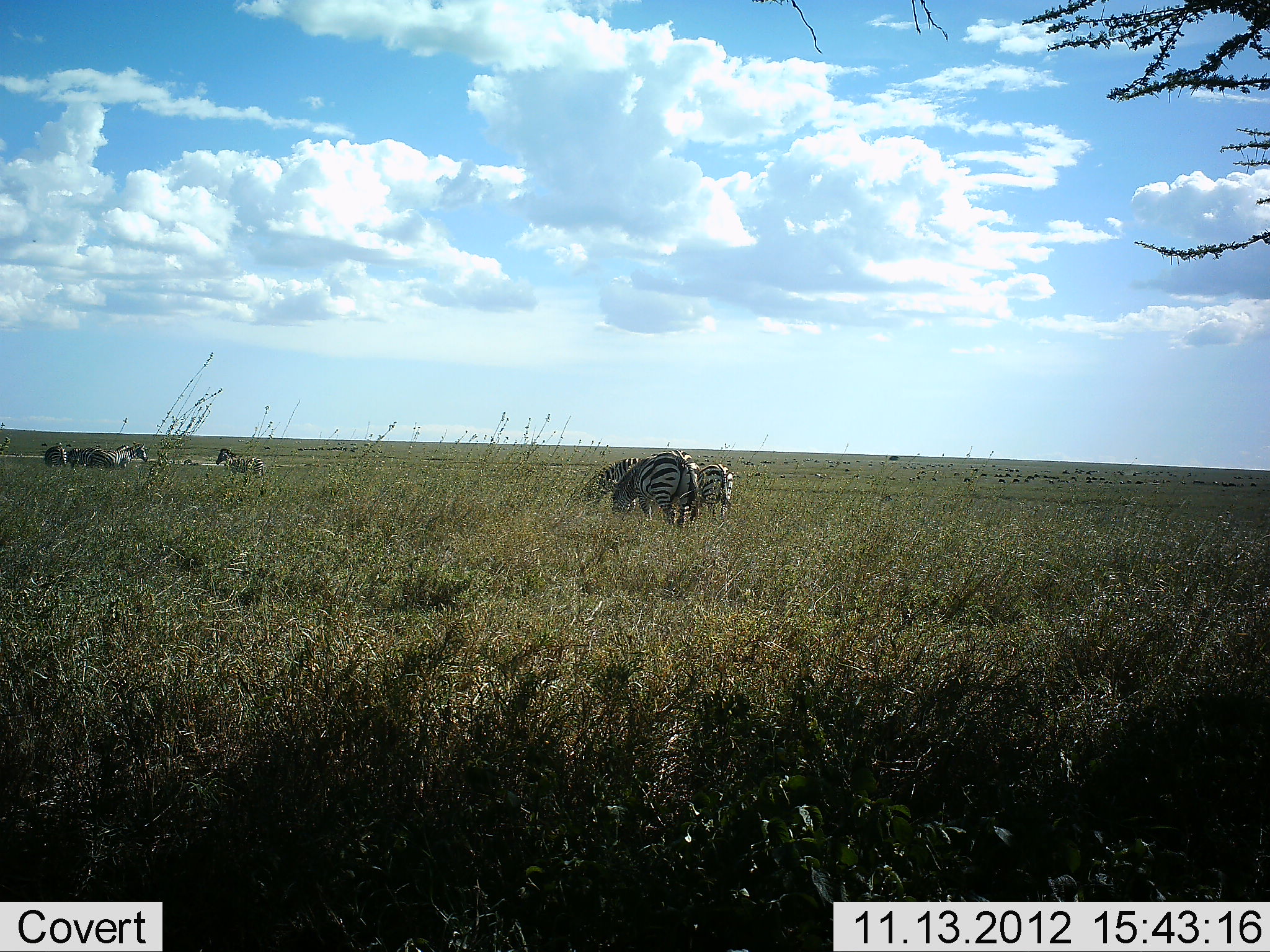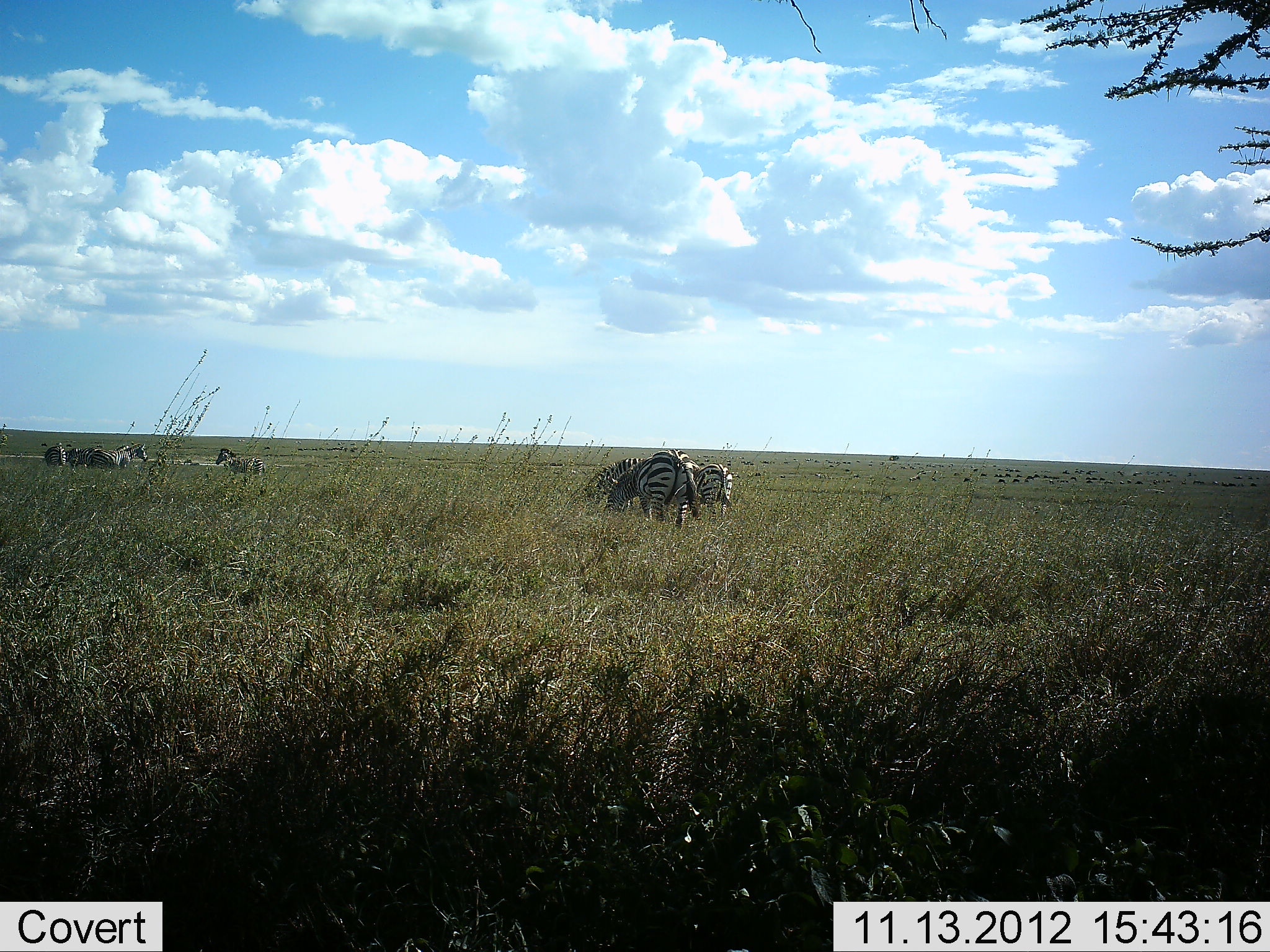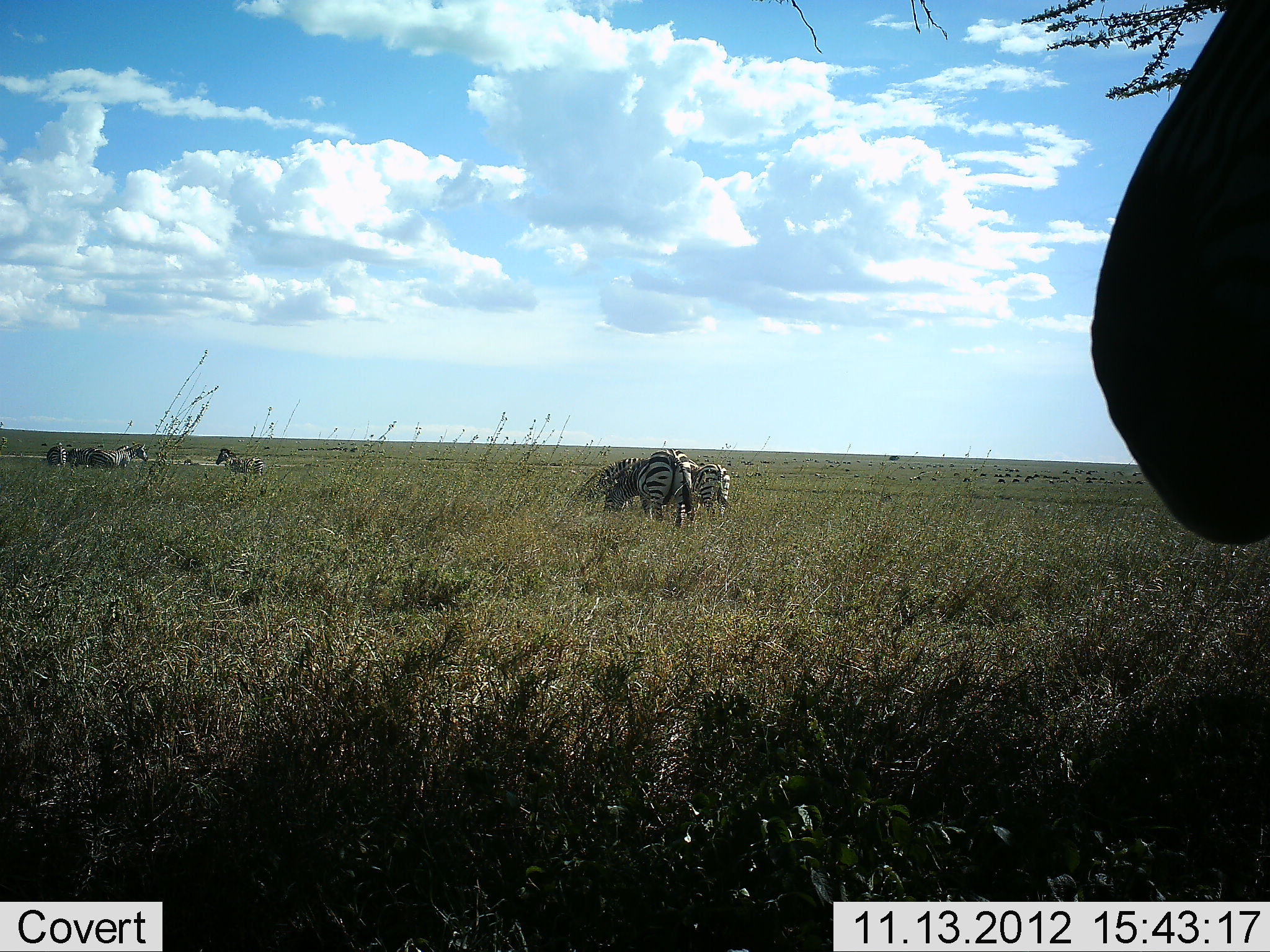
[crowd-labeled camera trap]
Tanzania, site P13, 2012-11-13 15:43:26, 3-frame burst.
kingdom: Animalia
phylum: Chordata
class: Mammalia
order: Perissodactyla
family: Equidae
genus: Equus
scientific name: Equus quagga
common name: plains zebra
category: zebra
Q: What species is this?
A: Zebra (plains zebra) (Equus quagga).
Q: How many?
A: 8.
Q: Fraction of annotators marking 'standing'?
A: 45%.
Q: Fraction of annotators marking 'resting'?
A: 0%.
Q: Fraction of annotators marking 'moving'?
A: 55%.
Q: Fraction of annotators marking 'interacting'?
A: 0%.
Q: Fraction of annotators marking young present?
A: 0%.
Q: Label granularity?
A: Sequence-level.